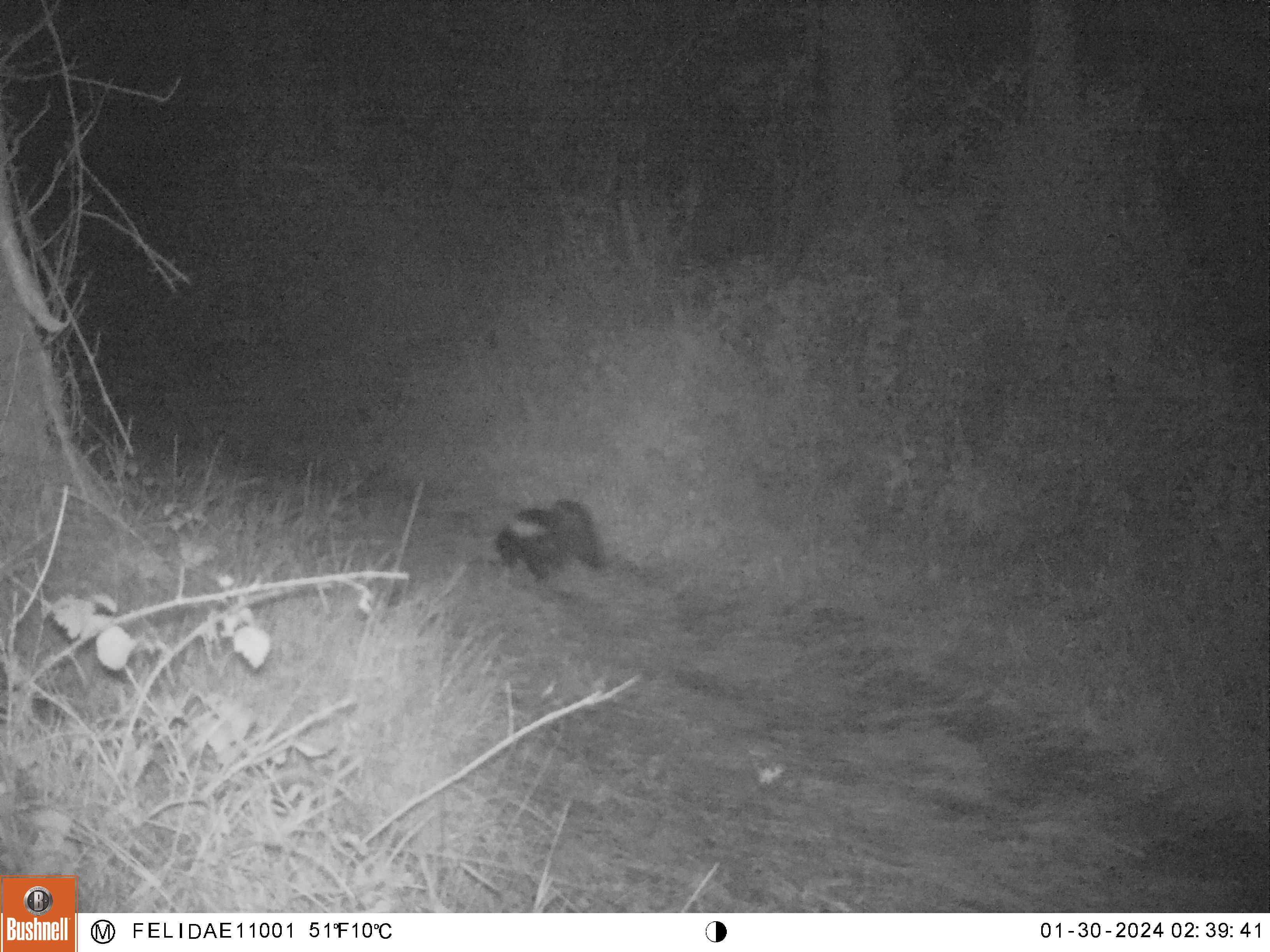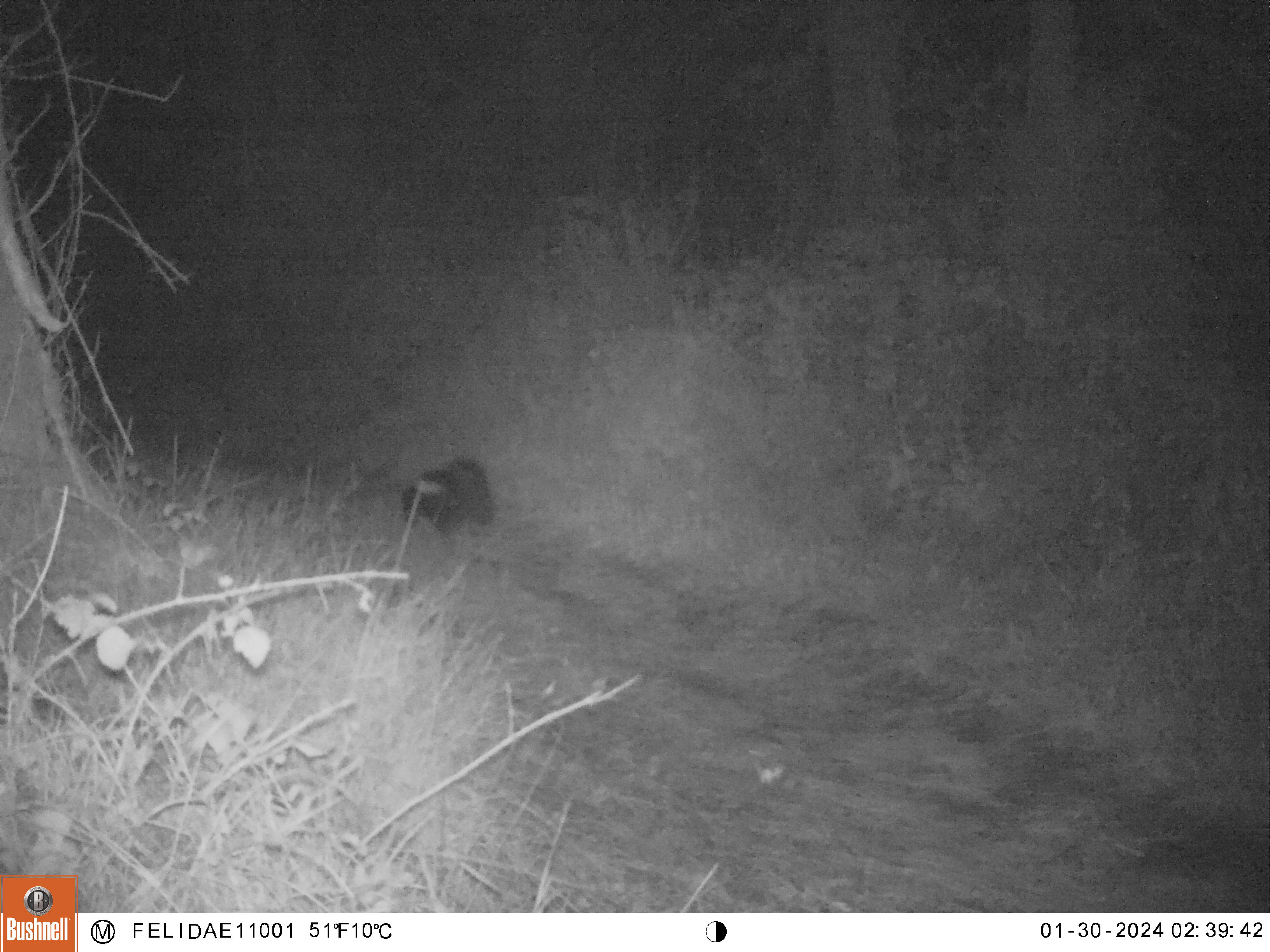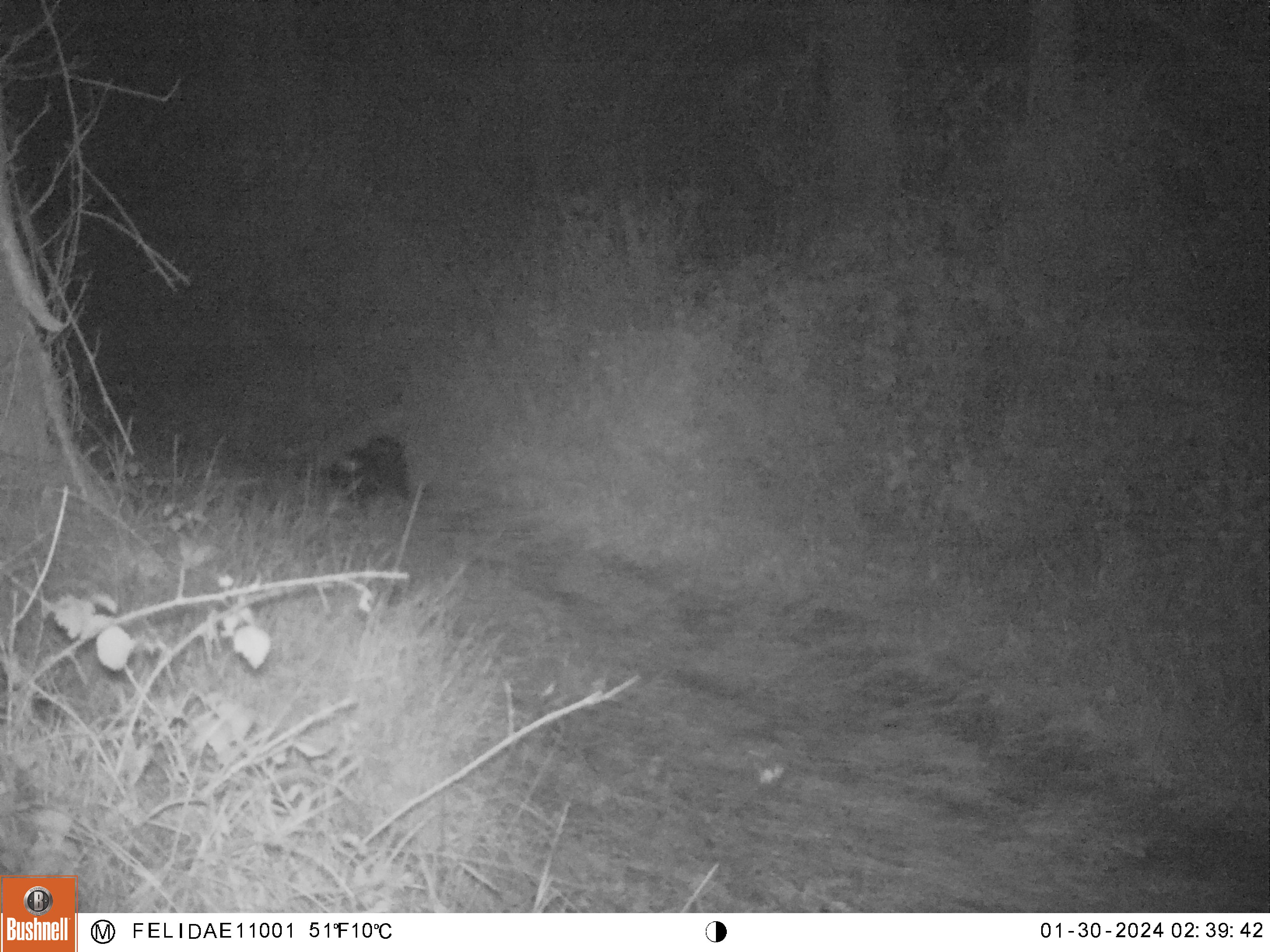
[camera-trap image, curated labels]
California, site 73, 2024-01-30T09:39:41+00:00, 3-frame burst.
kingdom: Animalia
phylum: Chordata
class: Mammalia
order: Carnivora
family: Mephitidae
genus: Mephitis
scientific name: Mephitis mephitis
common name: striped skunk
Striped skunk (Mephitis mephitis).